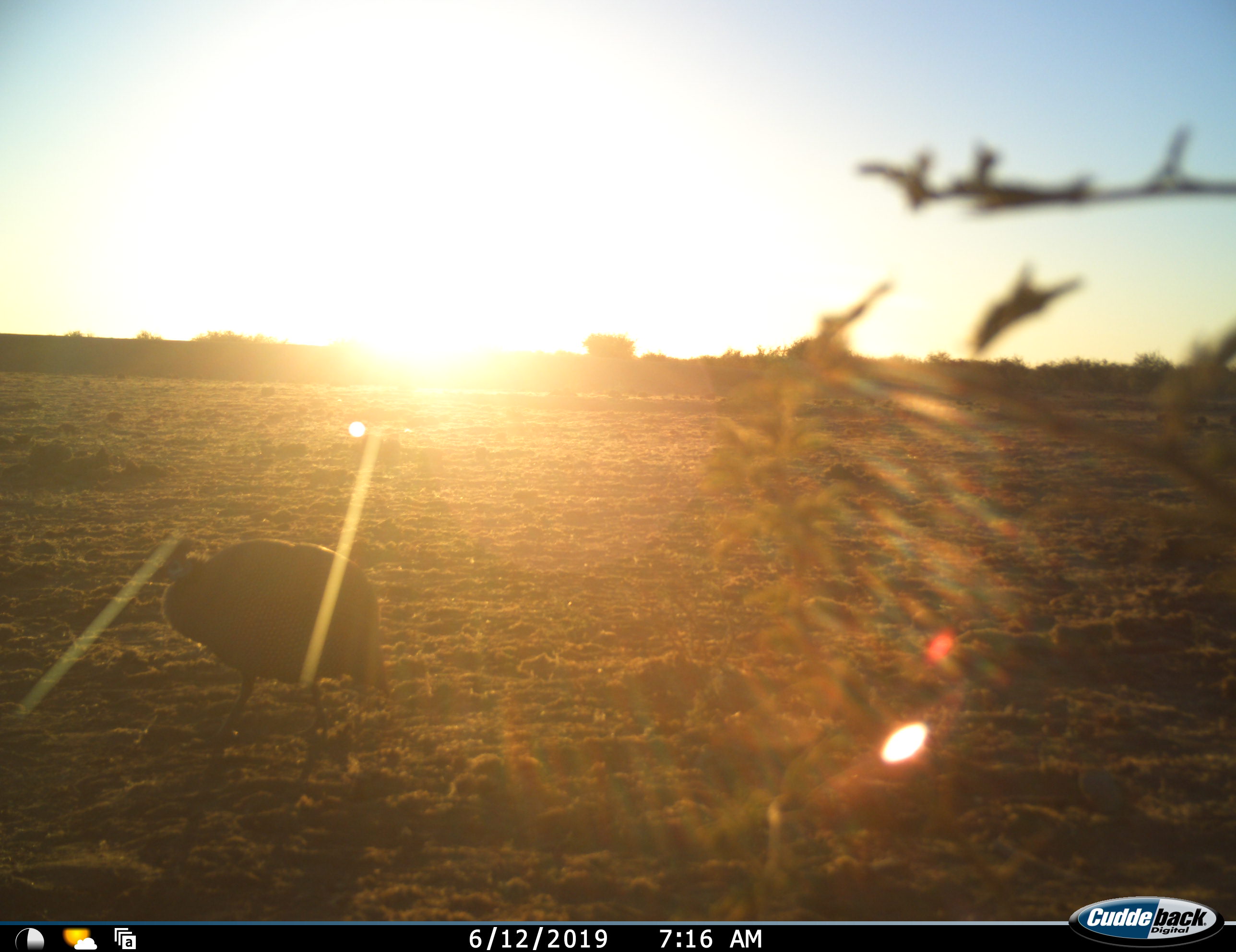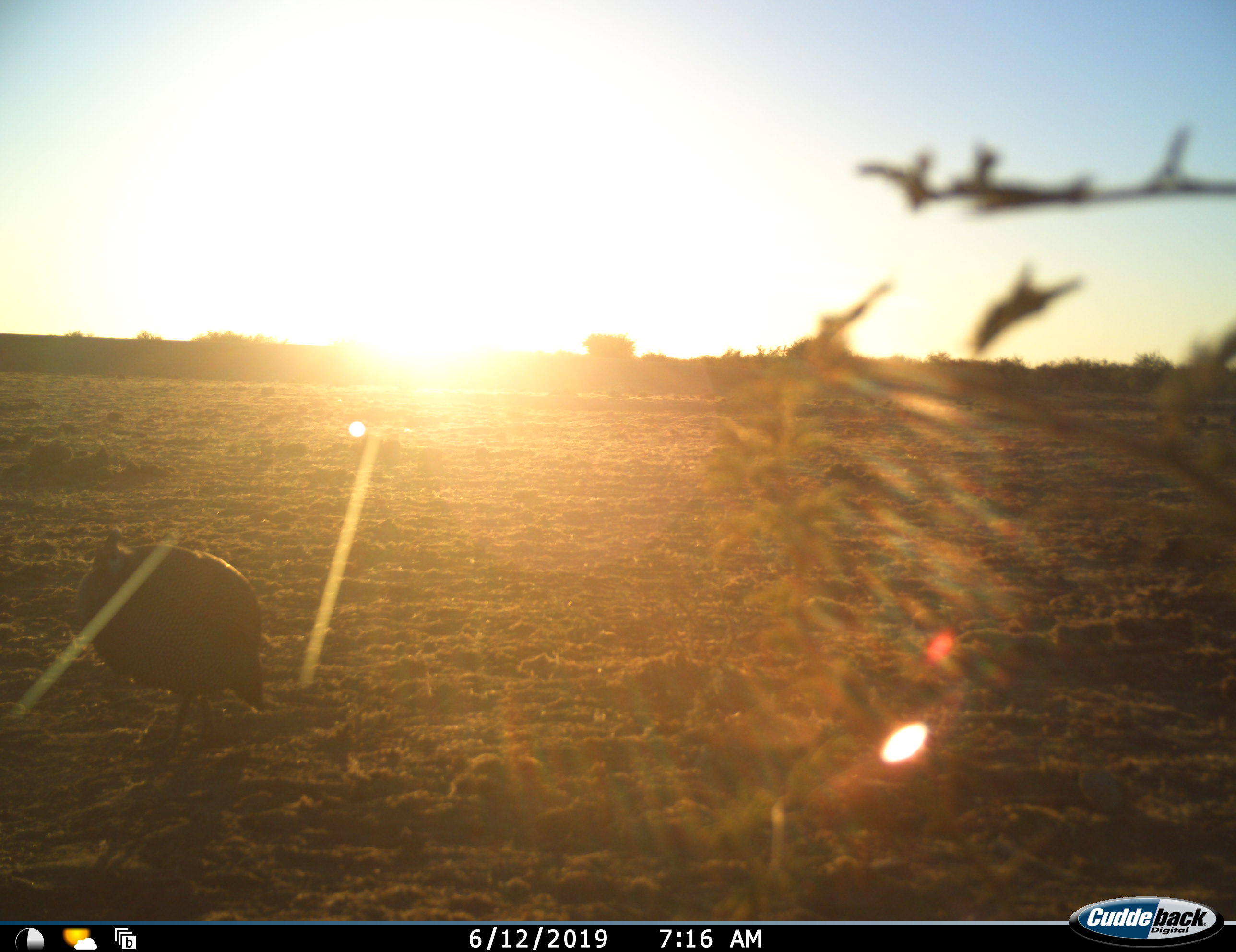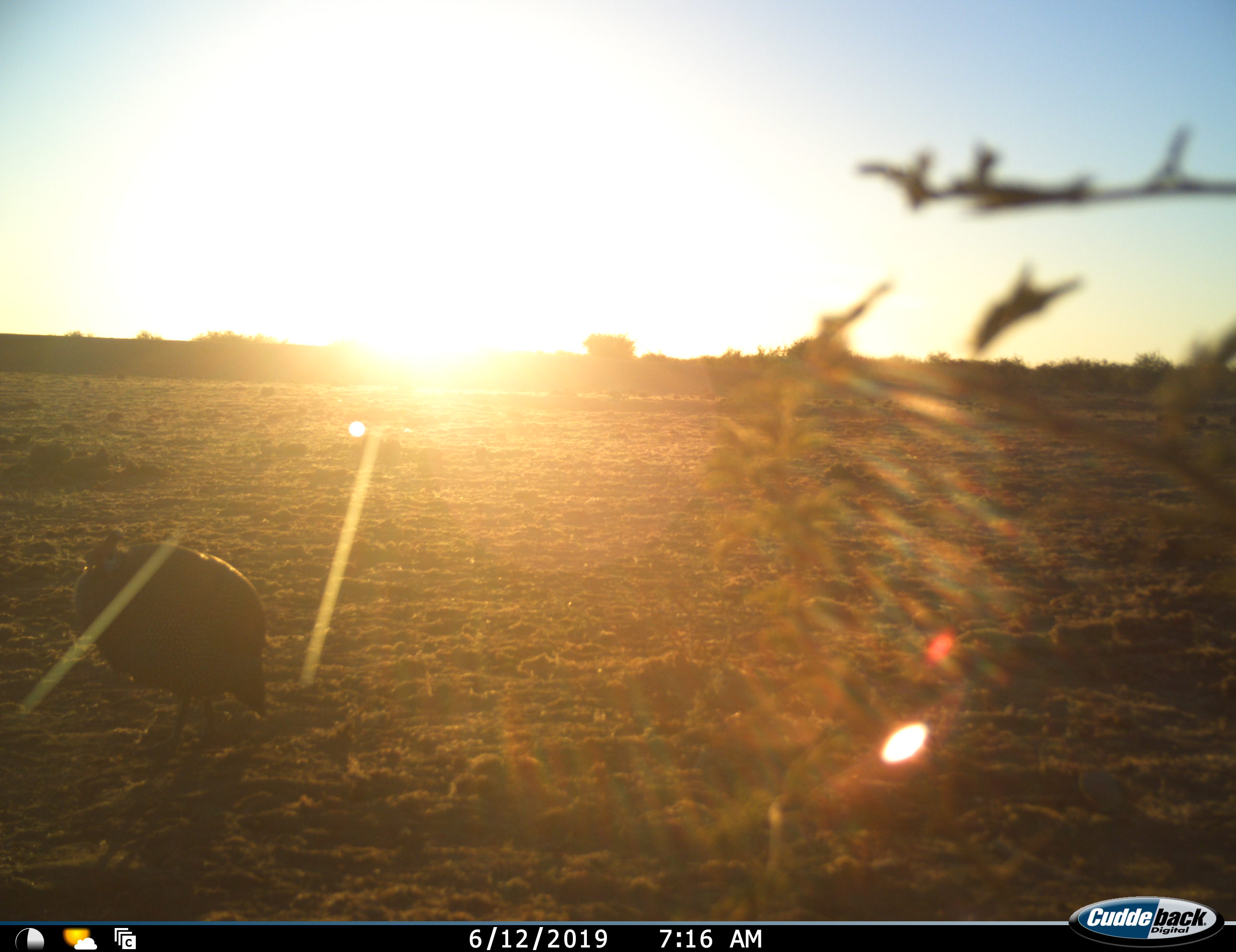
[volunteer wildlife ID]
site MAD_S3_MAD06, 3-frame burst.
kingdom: Animalia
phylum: Chordata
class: Aves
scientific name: Aves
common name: bird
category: birdother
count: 1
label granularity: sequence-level